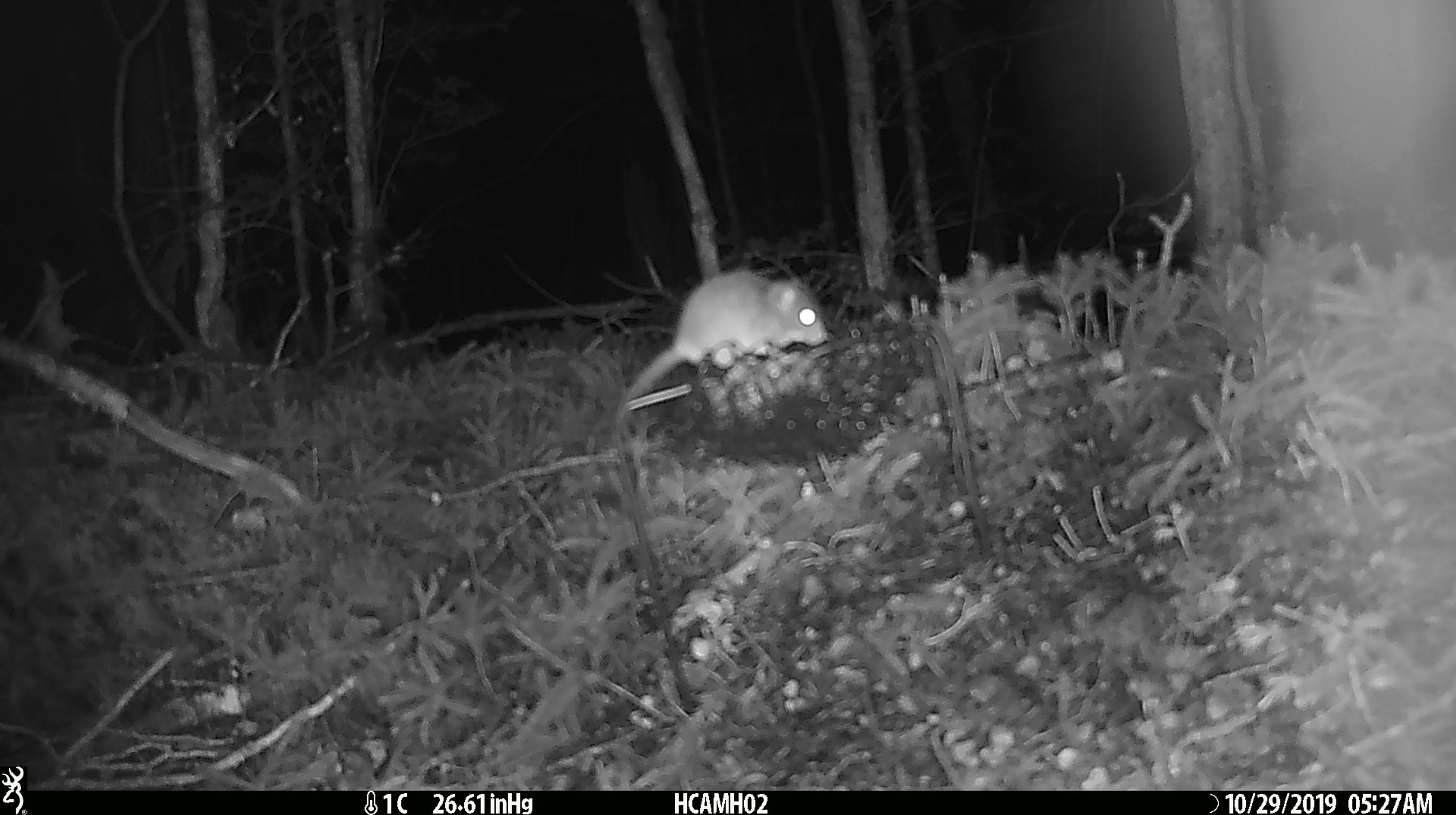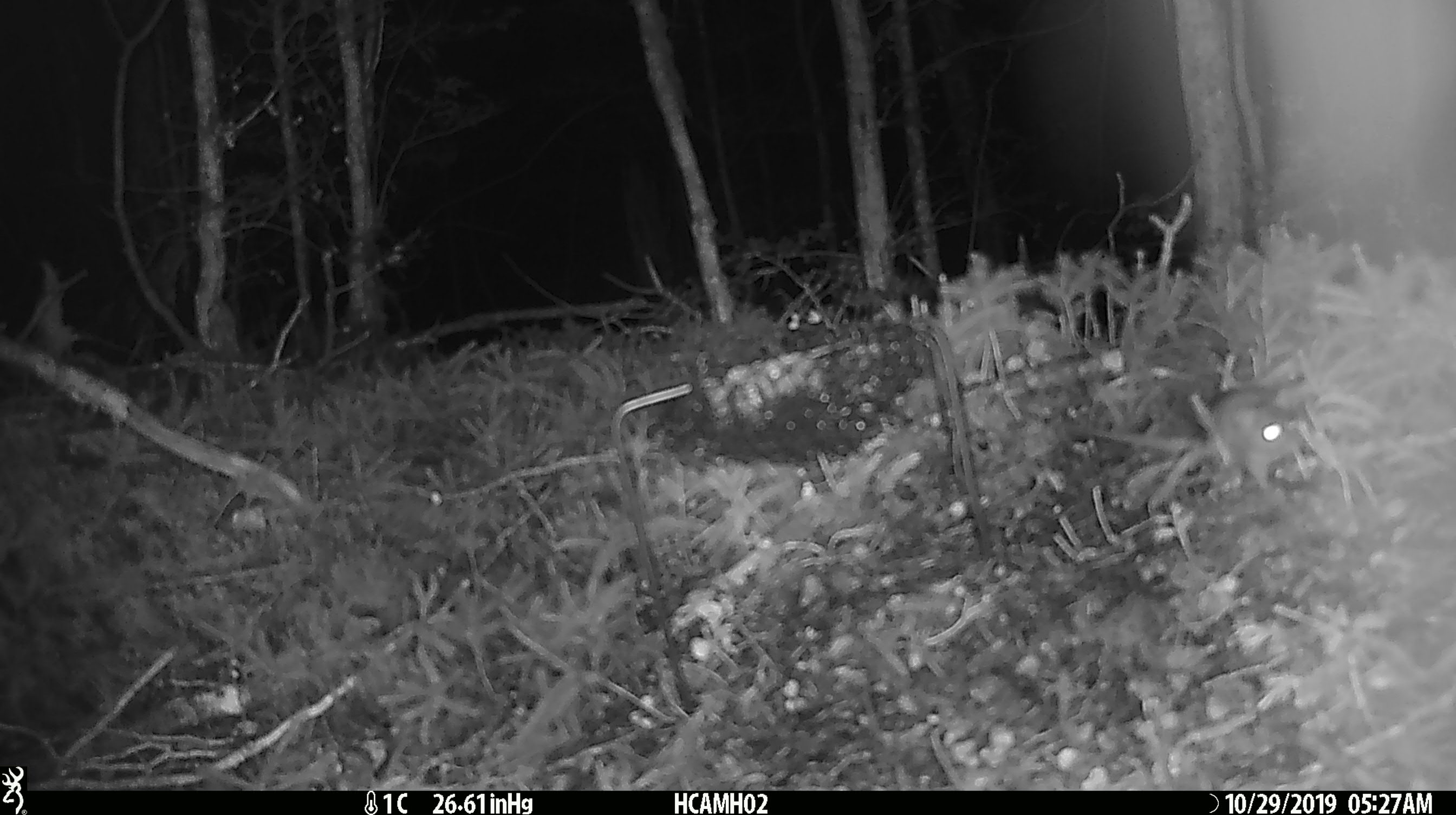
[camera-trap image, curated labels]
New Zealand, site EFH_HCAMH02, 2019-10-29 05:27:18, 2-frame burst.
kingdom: Animalia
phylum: Chordata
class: Mammalia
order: Rodentia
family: Muridae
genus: Mus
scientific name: Mus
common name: mouse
Mouse (Mus).